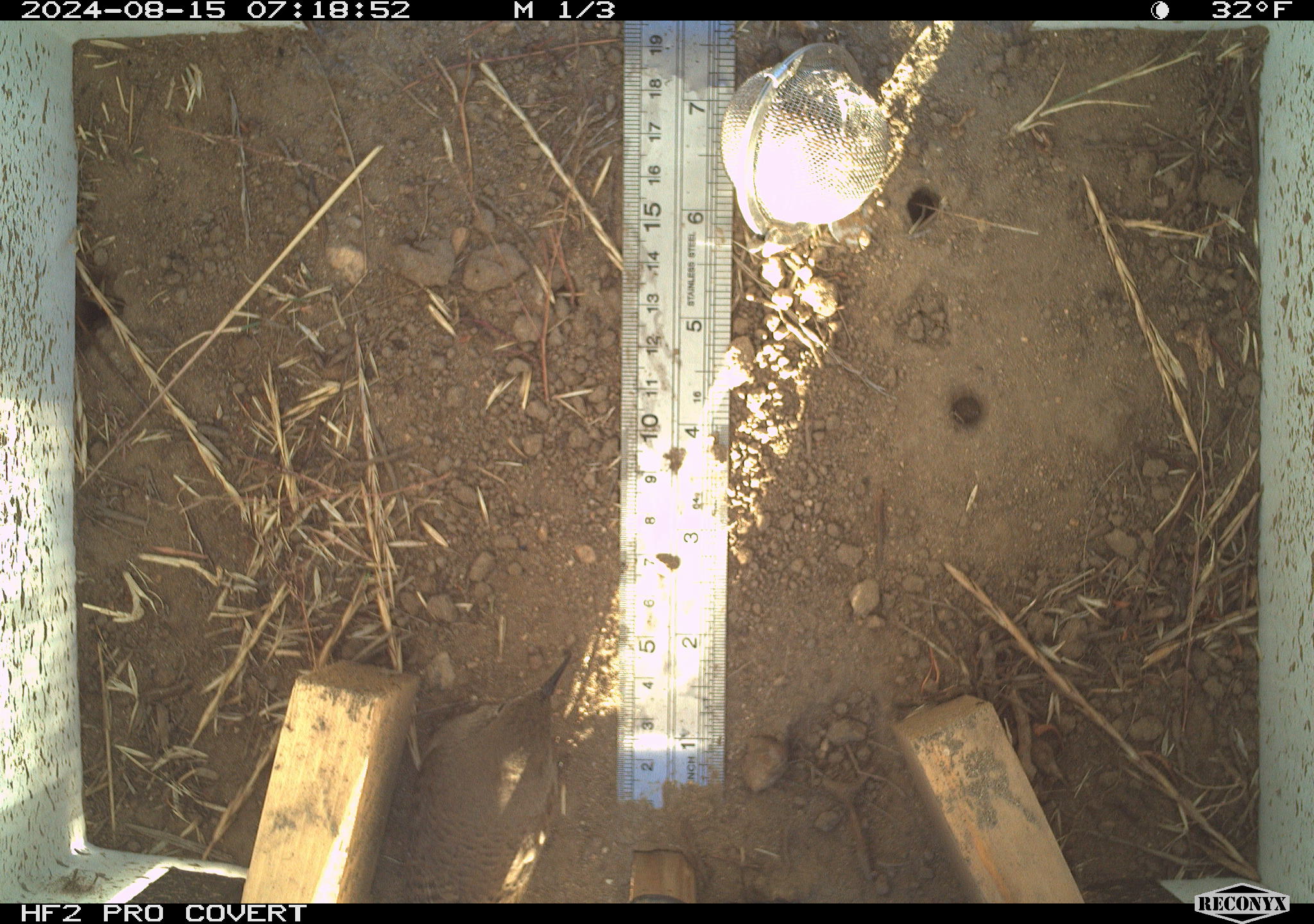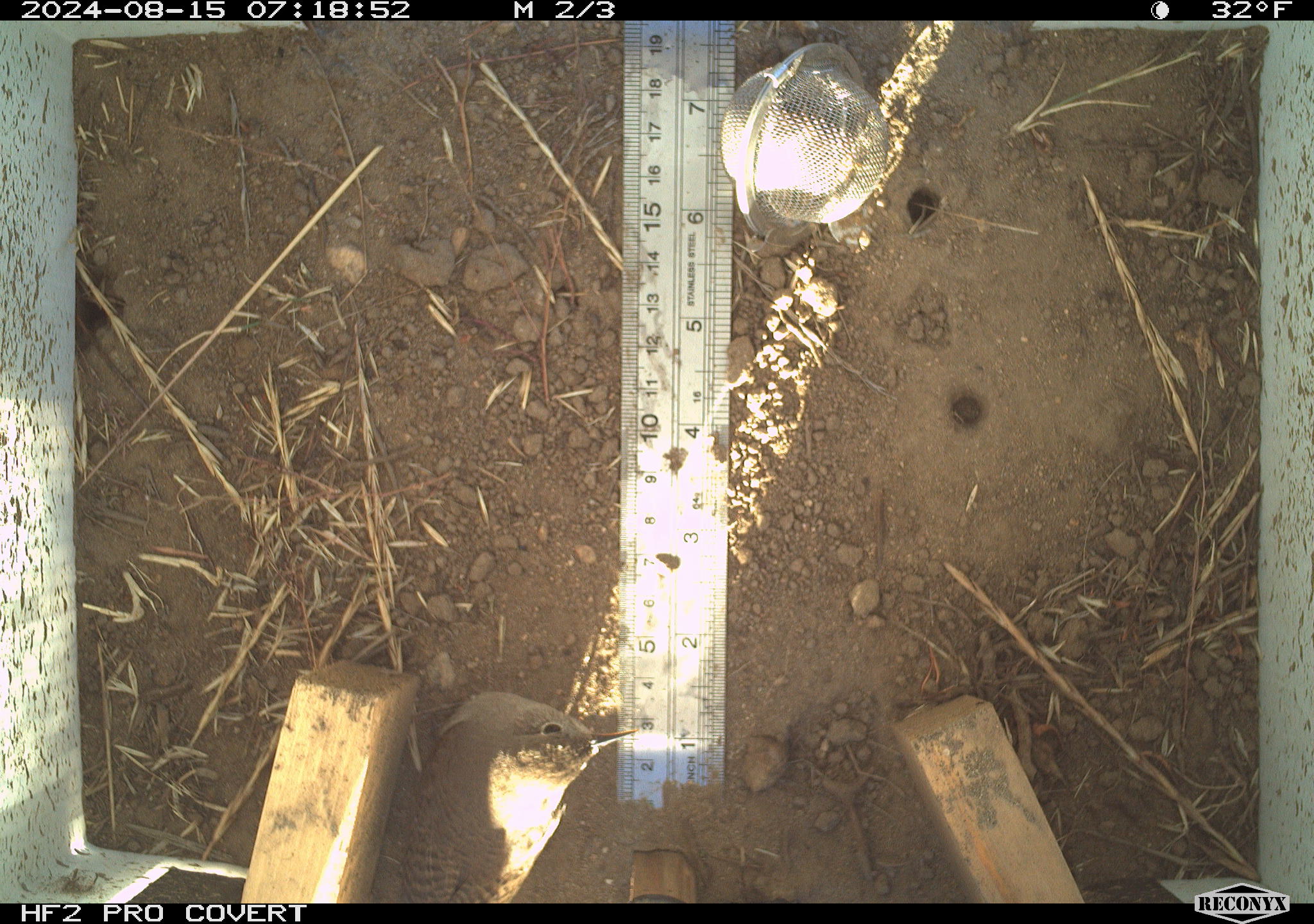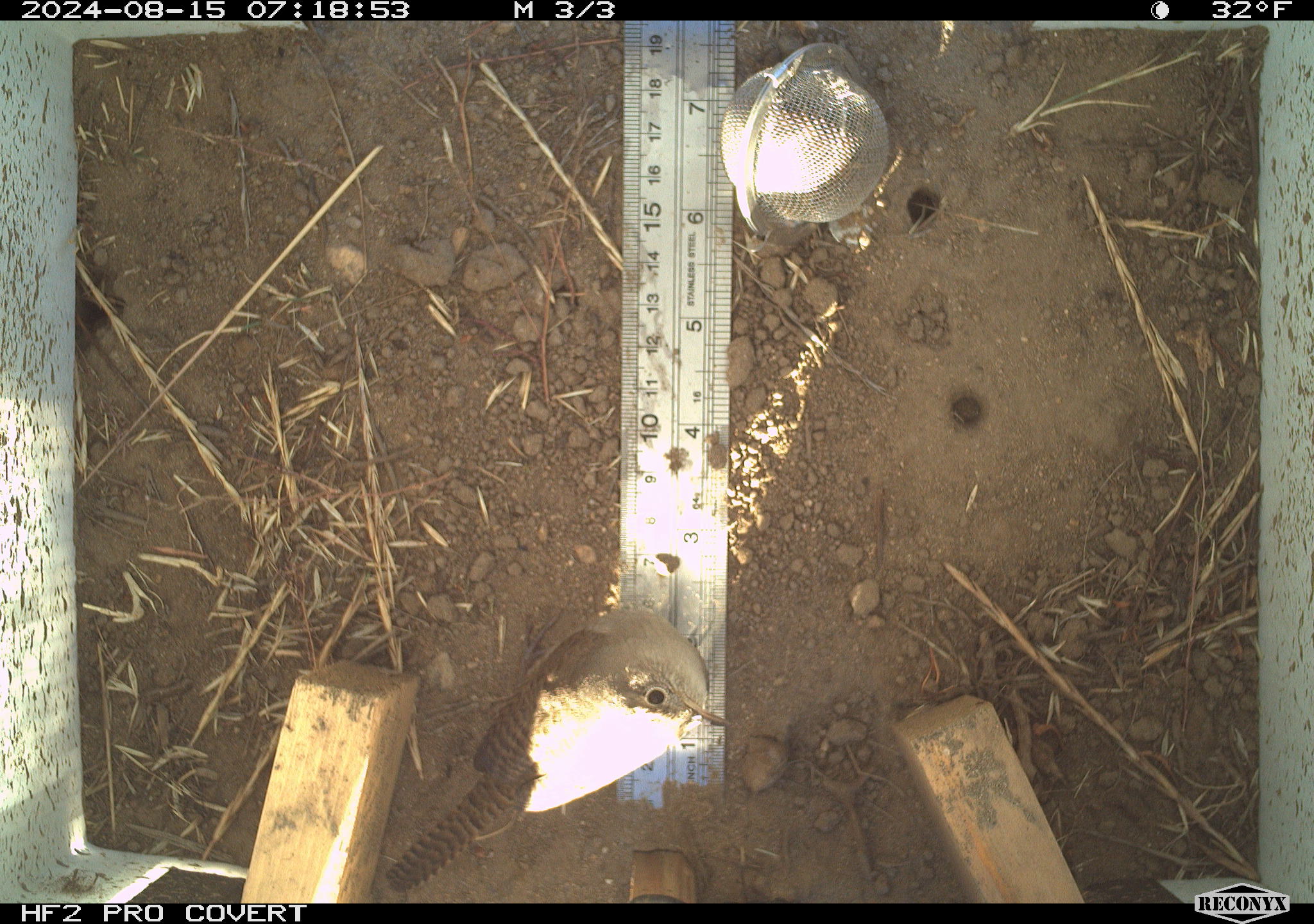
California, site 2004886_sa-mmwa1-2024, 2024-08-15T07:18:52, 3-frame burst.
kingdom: Animalia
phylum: Chordata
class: Aves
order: Passeriformes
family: Troglodytidae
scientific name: Troglodytidae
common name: wren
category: troglodytidae family